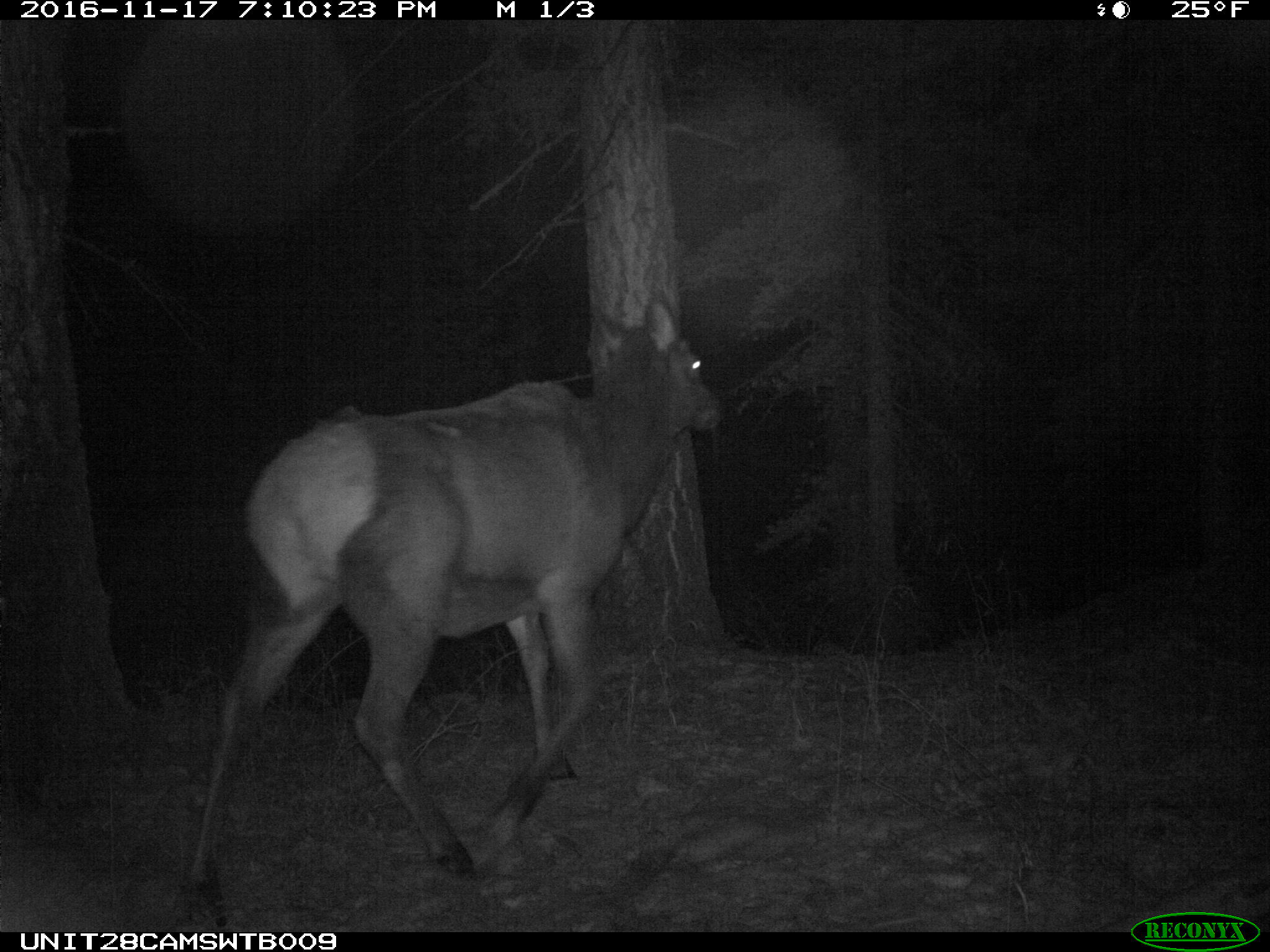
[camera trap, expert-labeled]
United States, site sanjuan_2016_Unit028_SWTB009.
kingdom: Animalia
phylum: Chordata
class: Mammalia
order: Artiodactyla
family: Cervidae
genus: Cervus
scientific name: Cervus elaphus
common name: red deer